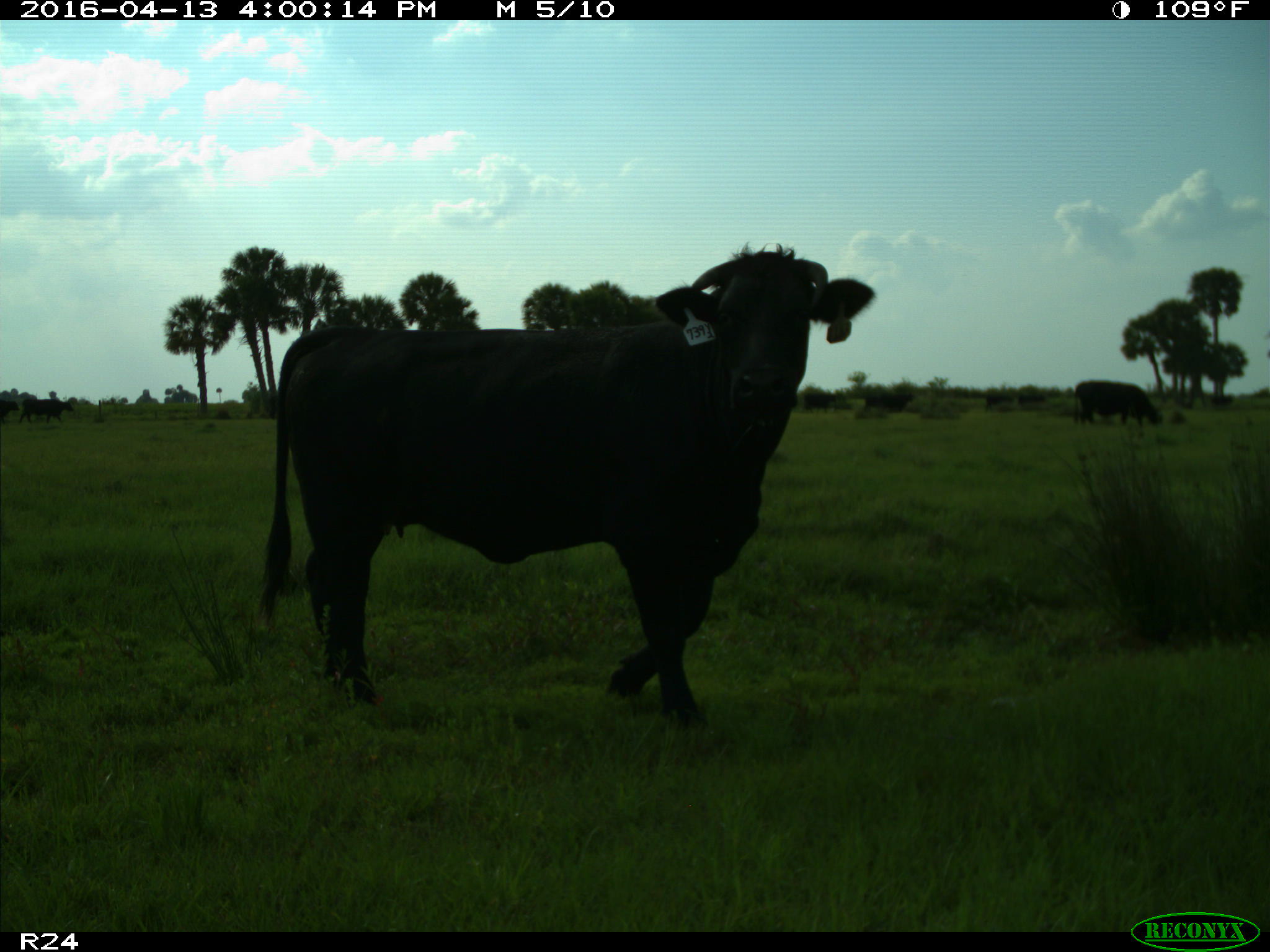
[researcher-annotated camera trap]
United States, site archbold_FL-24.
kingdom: Animalia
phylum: Chordata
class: Mammalia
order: Artiodactyla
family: Bovidae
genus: Bos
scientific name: Bos taurus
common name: domestic cow